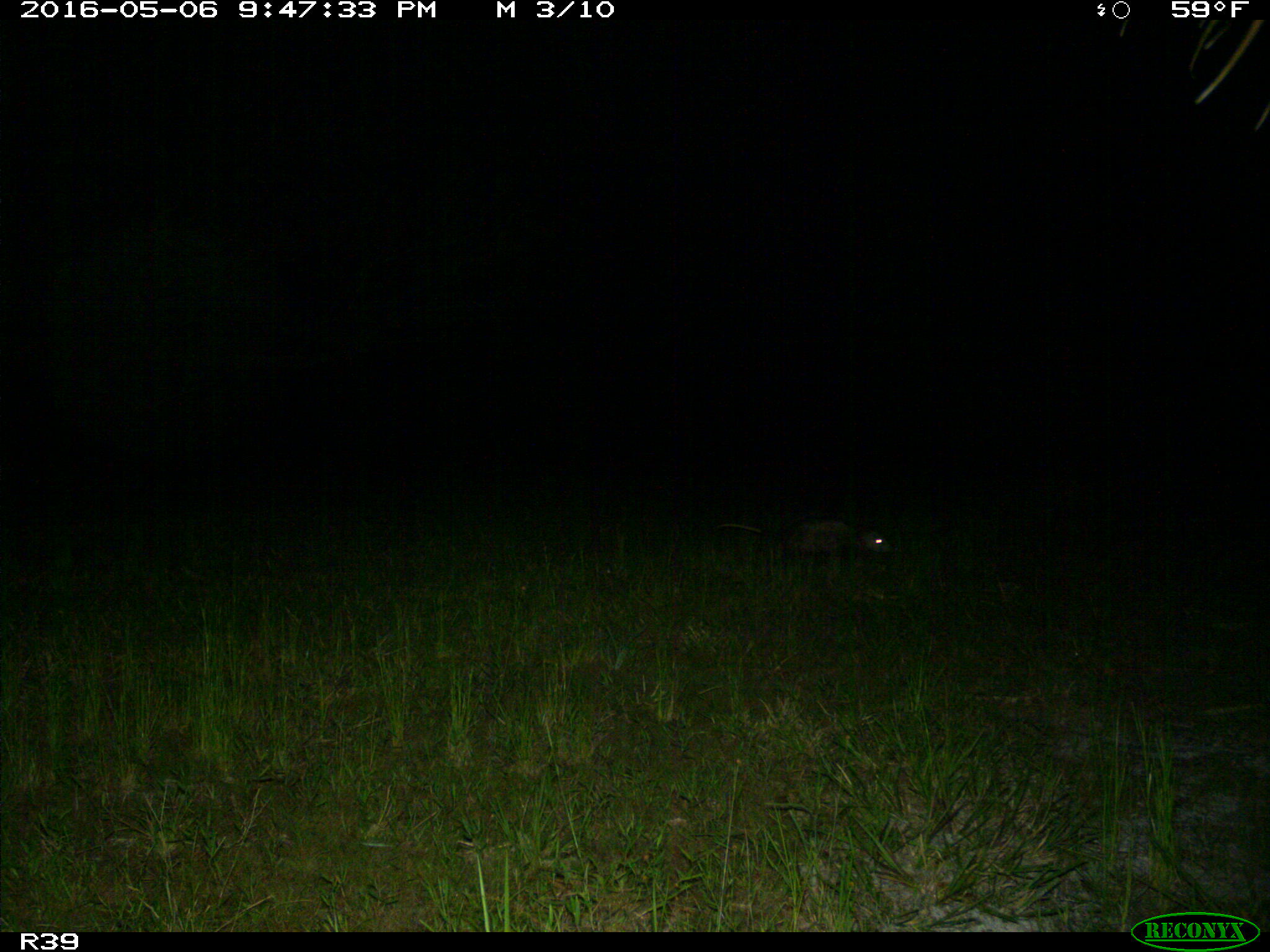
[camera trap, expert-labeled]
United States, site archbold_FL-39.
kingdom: Animalia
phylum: Chordata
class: Mammalia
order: Didelphimorphia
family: Didelphidae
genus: Didelphis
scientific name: Didelphis virginiana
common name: virginia opossum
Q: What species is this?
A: Didelphis virginiana (virginia opossum).